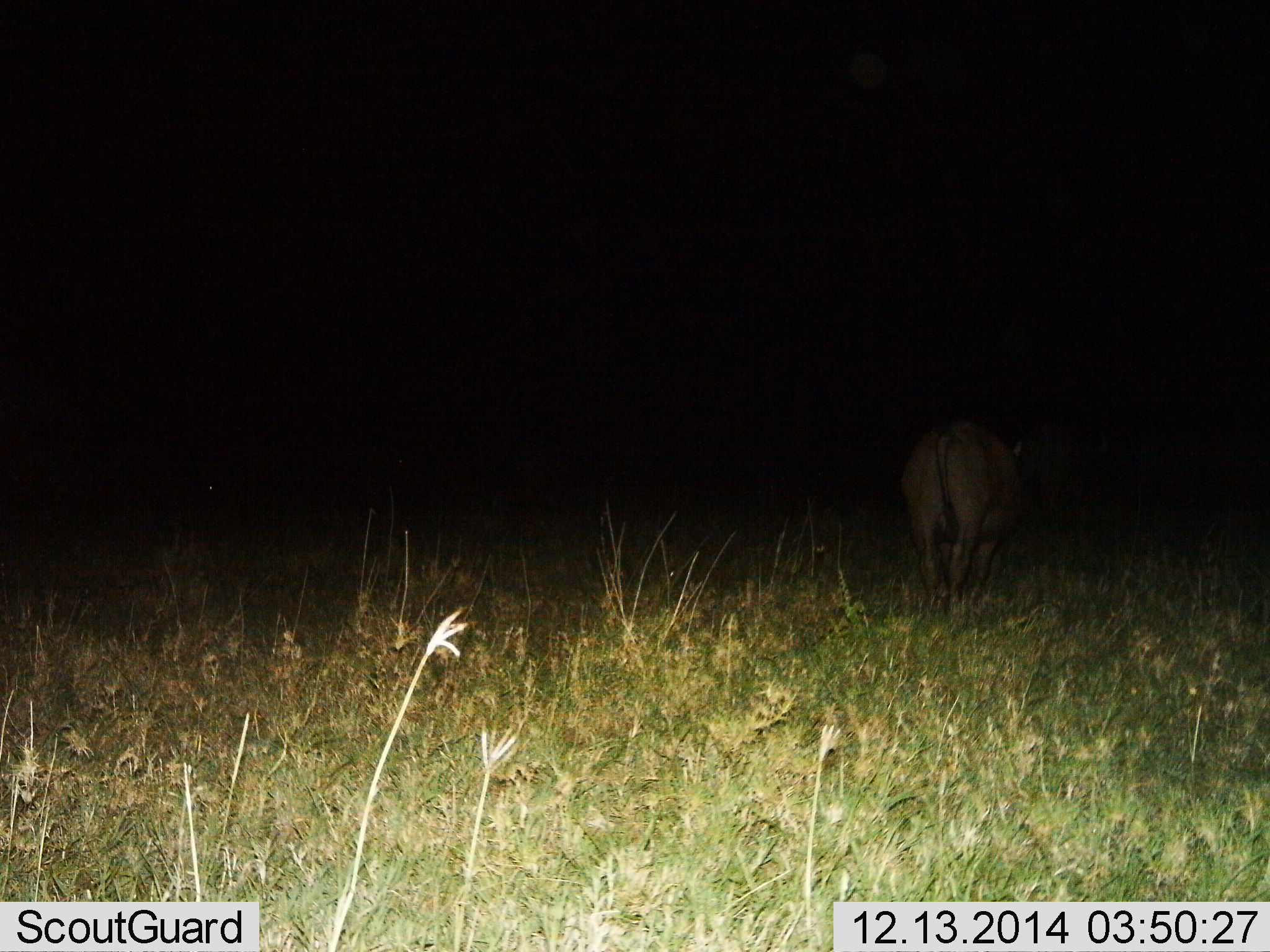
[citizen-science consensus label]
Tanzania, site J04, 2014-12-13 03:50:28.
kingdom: Animalia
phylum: Chordata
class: Mammalia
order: Artiodactyla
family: Bovidae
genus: Syncerus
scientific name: Syncerus caffer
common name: cape buffalo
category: buffalo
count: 1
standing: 56%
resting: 0%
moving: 44%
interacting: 0%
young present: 0%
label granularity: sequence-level